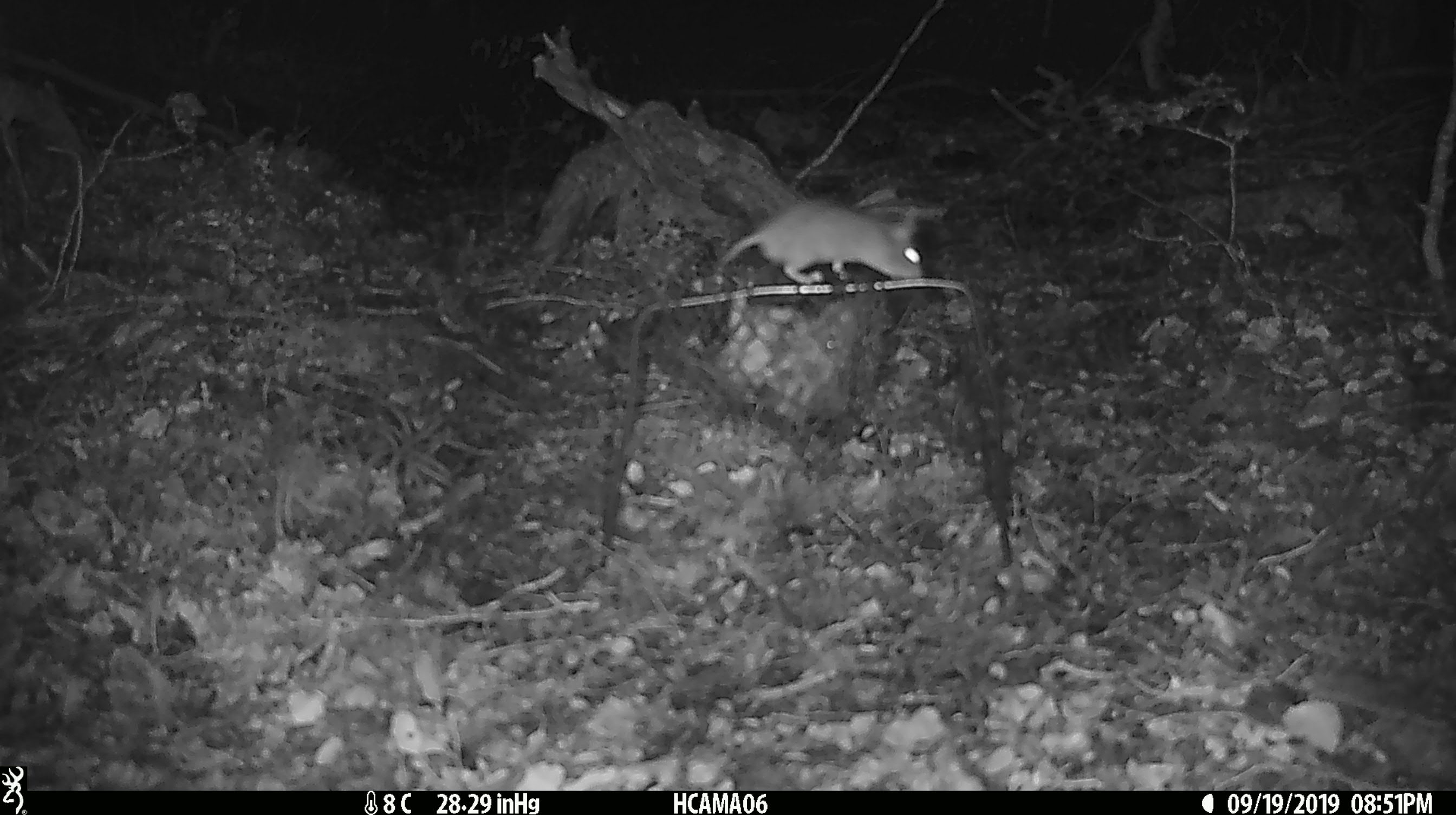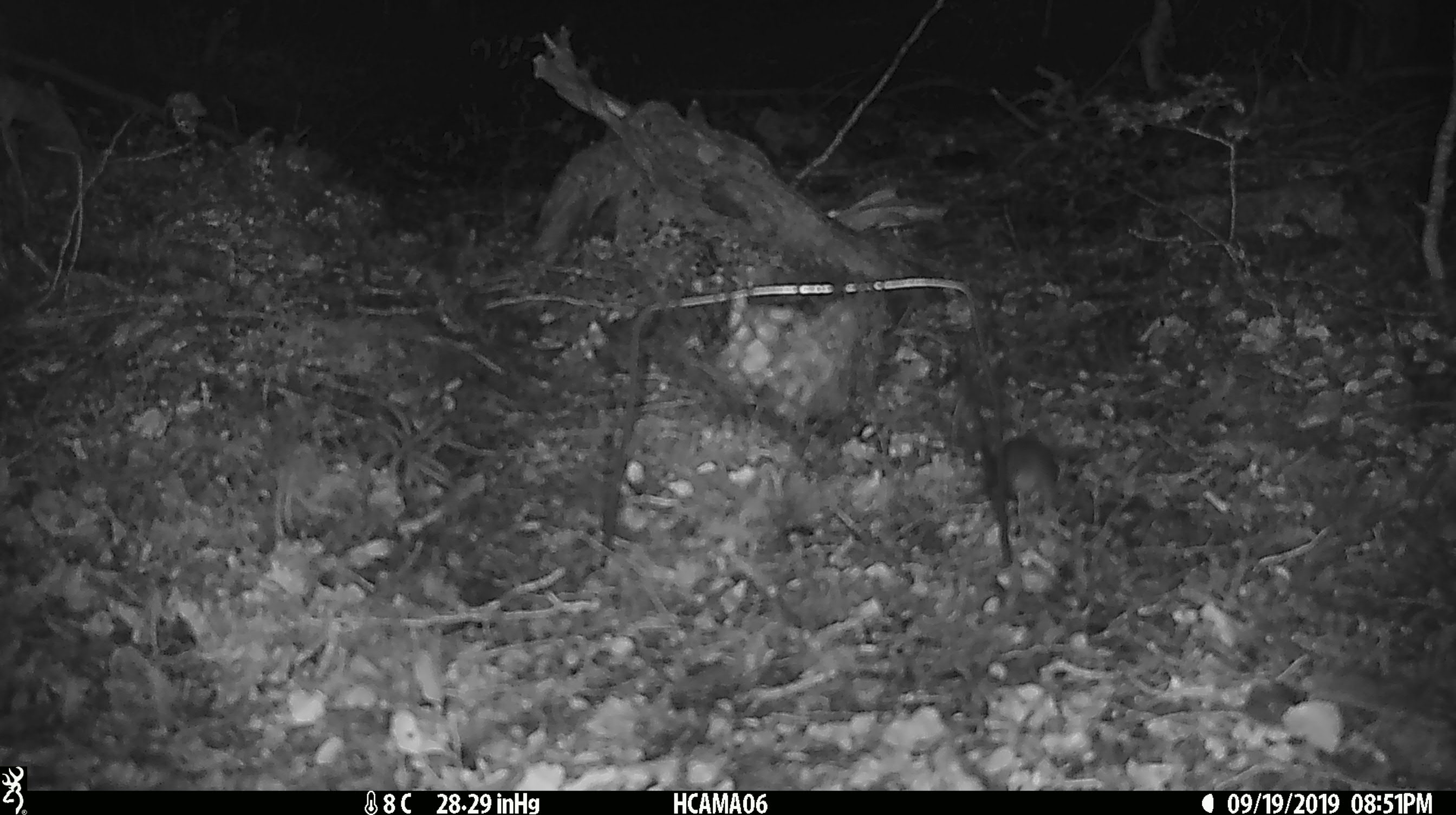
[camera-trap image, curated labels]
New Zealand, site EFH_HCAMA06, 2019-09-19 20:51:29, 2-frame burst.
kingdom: Animalia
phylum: Chordata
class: Mammalia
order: Rodentia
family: Muridae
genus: Mus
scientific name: Mus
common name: mouse